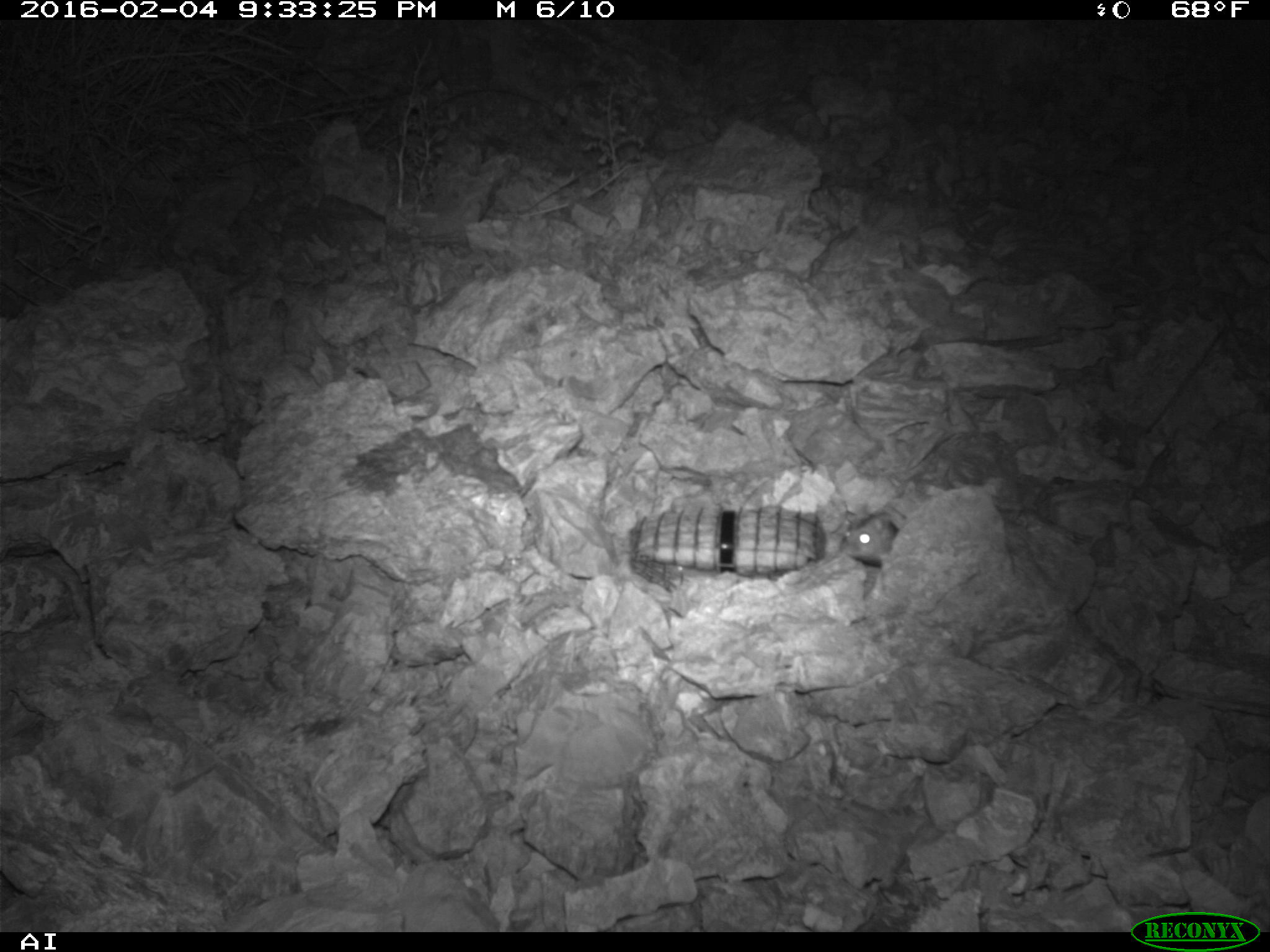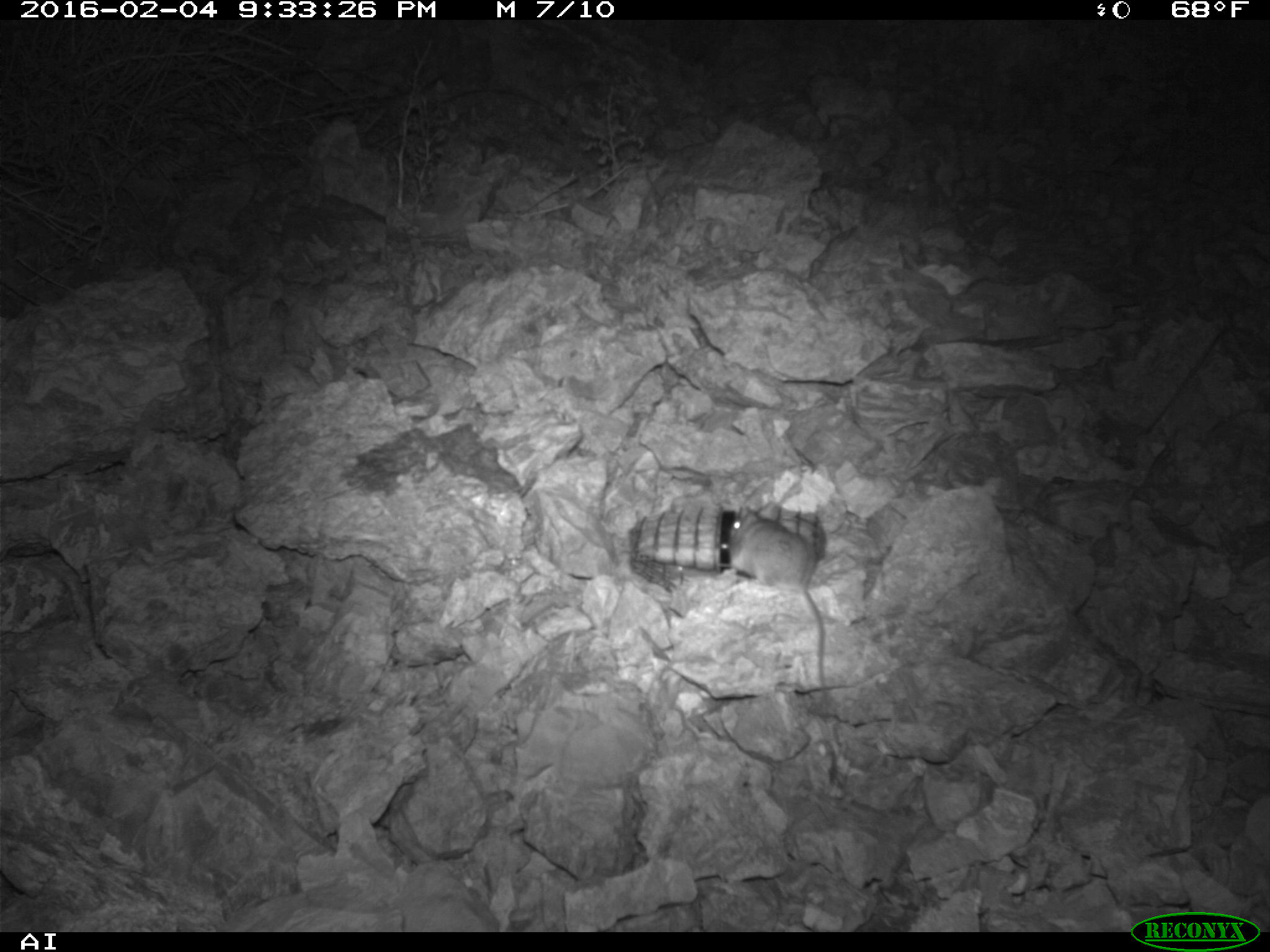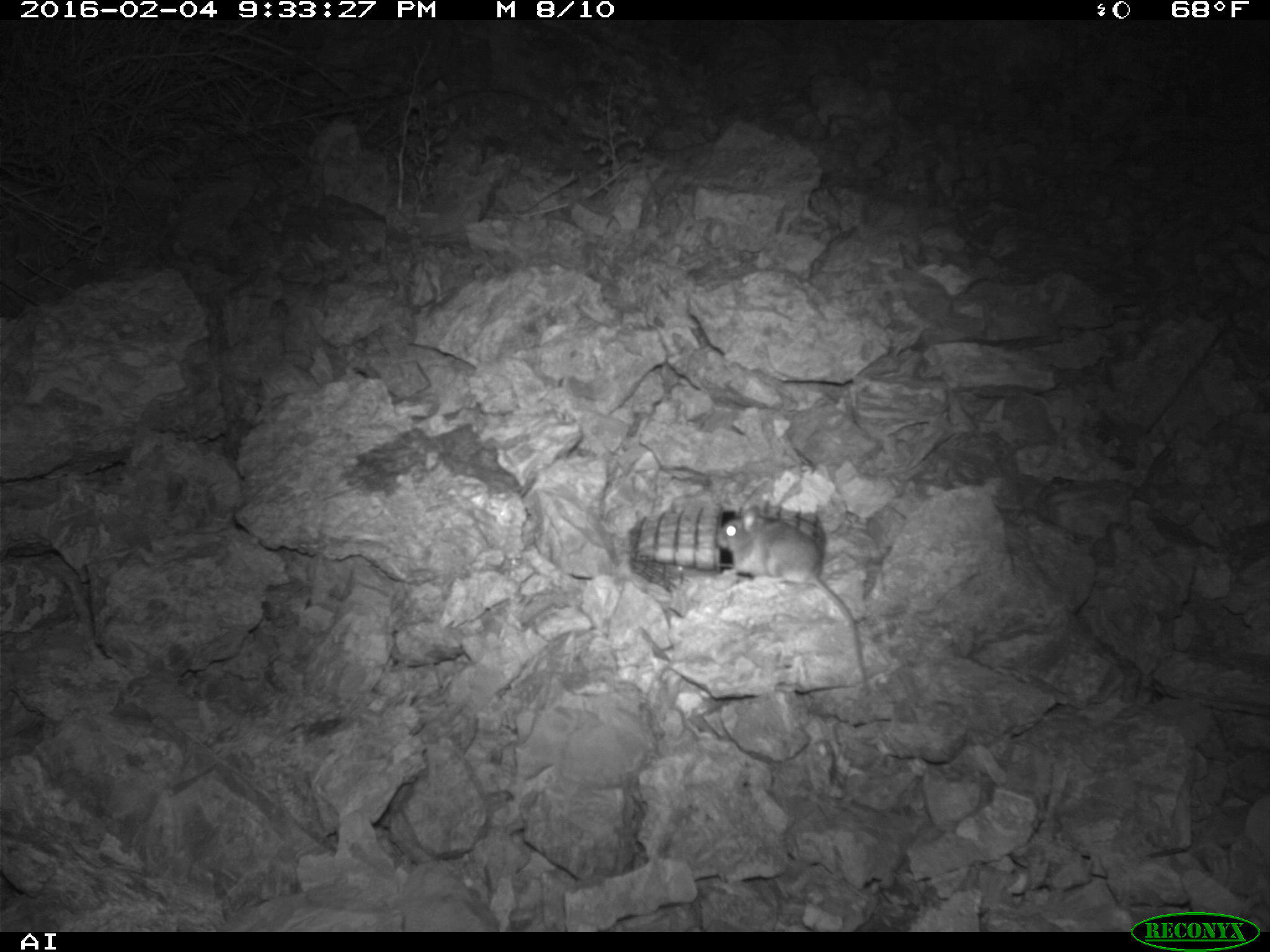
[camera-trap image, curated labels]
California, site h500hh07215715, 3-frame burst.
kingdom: Animalia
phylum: Chordata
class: Mammalia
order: Rodentia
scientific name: Rodentia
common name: rodent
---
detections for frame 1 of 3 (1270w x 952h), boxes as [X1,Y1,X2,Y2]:
rodent: [840,516,898,567]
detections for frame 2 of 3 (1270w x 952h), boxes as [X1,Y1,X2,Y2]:
rodent: [727,499,827,689]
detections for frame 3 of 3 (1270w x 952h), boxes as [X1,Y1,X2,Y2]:
rodent: [716,507,862,666]